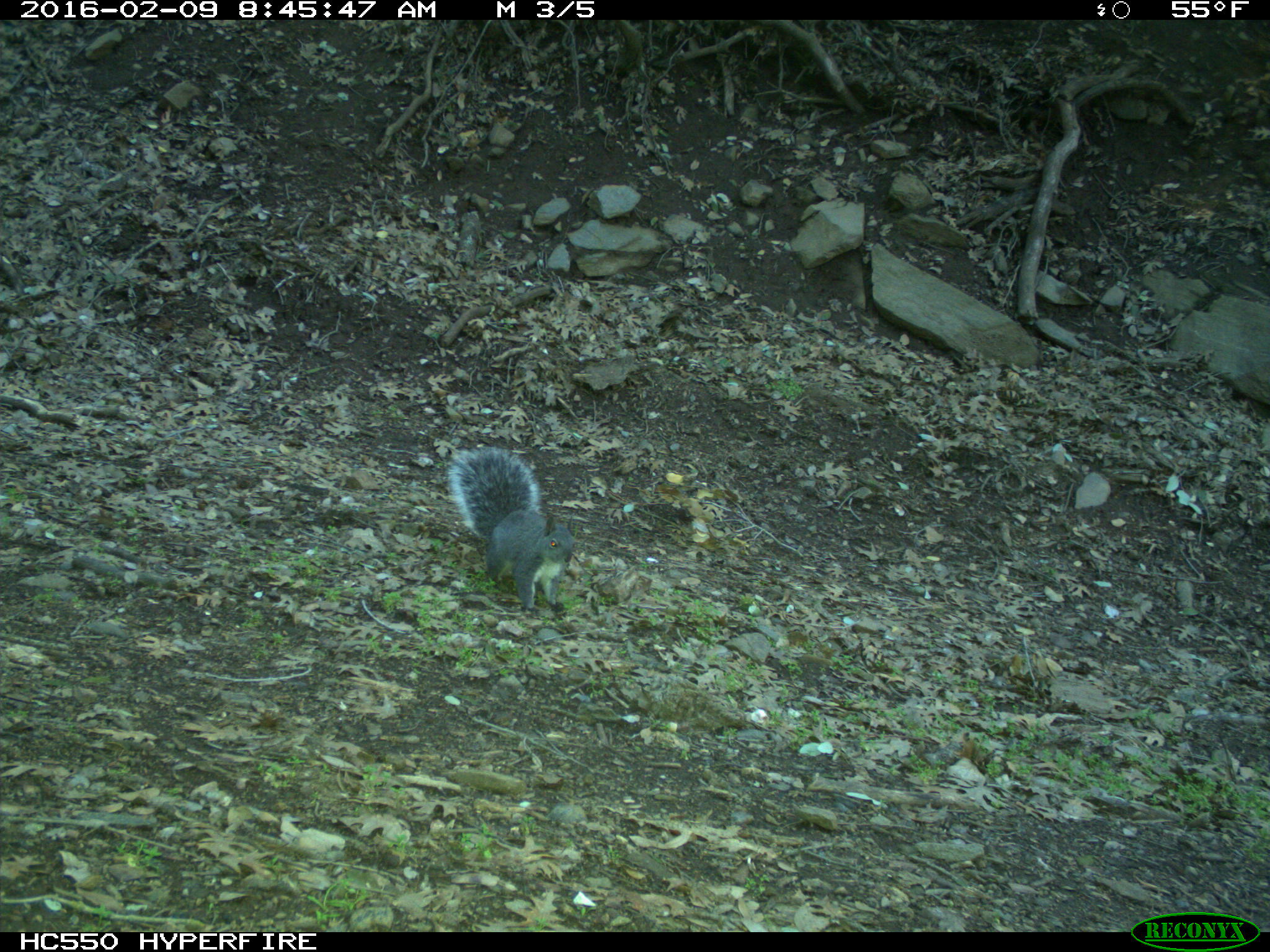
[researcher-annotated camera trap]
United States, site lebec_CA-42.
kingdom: Animalia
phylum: Chordata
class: Mammalia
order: Rodentia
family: Sciuridae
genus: Sciurus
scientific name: Sciurus carolinensis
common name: eastern gray squirrel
Sciurus carolinensis (eastern gray squirrel).